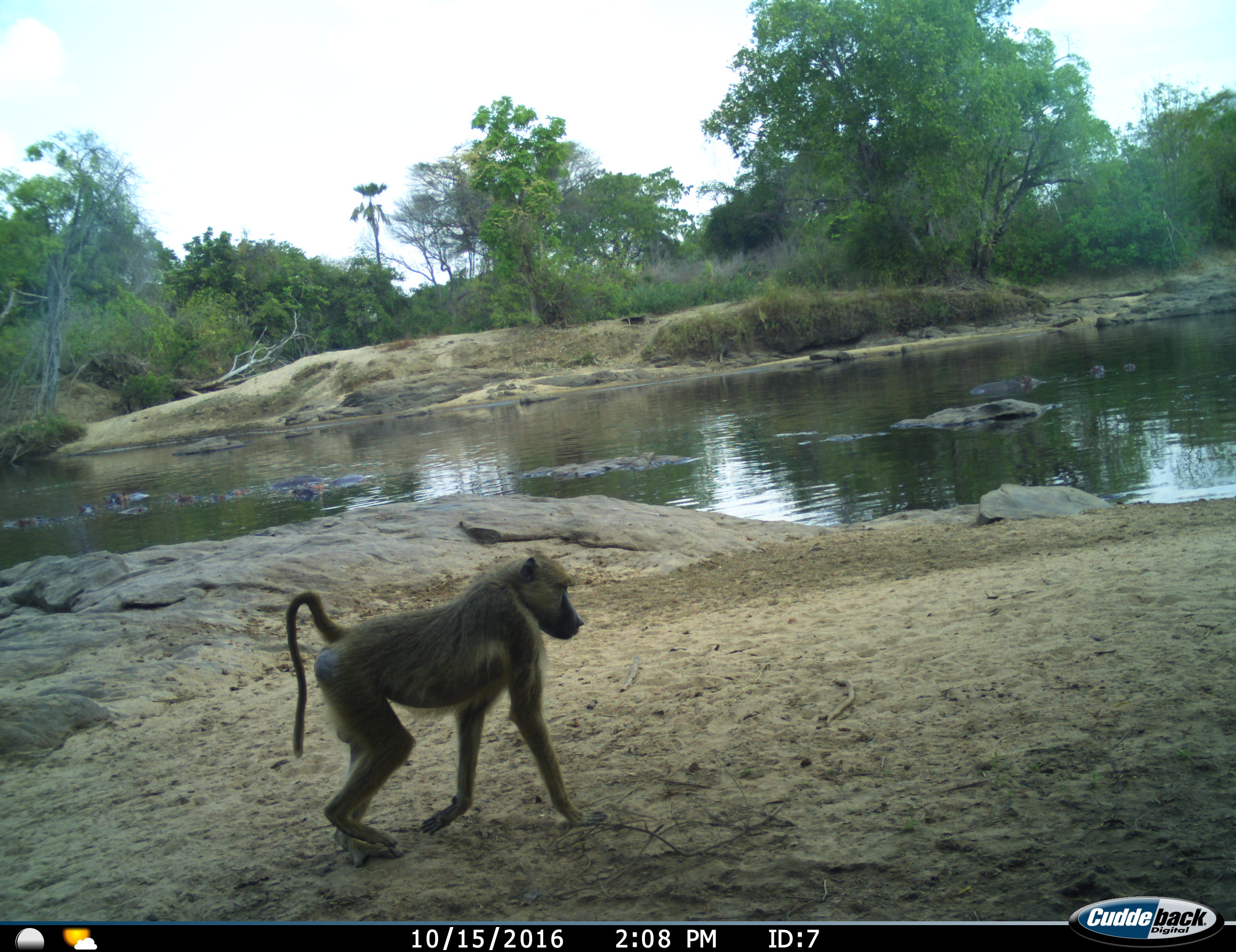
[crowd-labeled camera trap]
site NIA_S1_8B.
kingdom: Animalia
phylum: Chordata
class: Mammalia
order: Primates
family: Cercopithecidae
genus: Papio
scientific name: Papio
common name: baboon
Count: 1.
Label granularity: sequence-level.